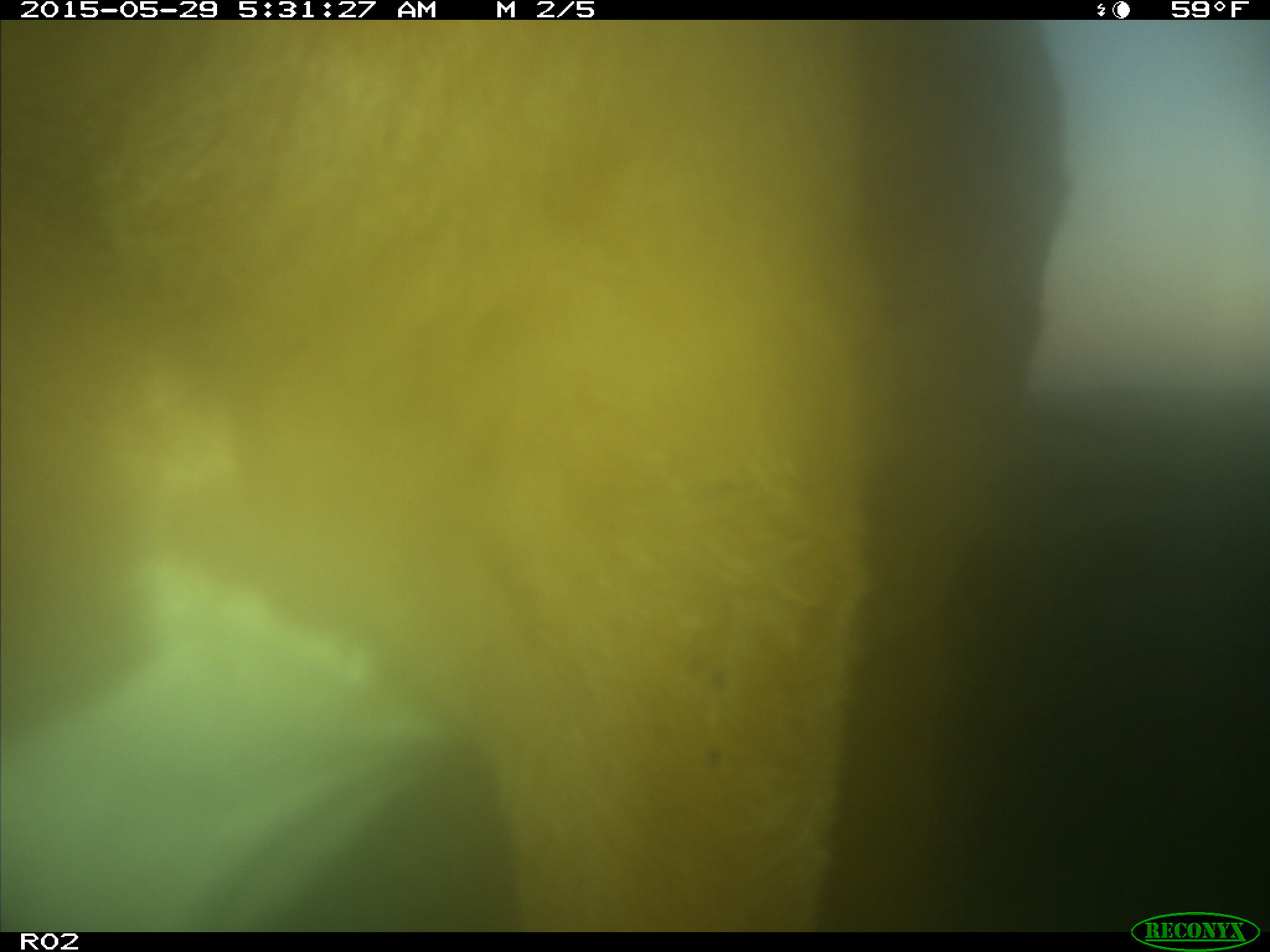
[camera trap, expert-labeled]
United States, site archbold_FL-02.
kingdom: Animalia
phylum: Chordata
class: Mammalia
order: Artiodactyla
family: Bovidae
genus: Bos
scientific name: Bos taurus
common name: domestic cow